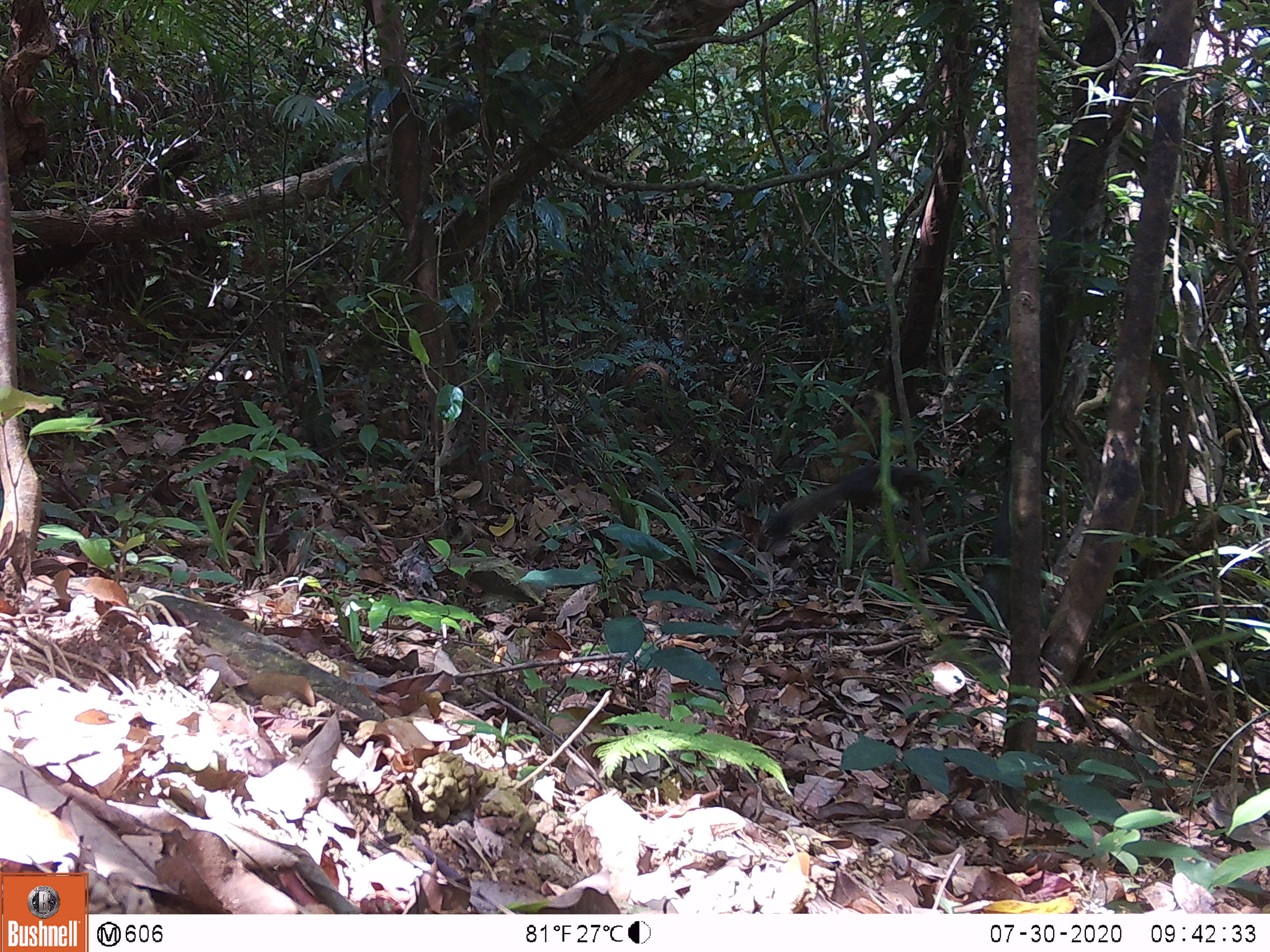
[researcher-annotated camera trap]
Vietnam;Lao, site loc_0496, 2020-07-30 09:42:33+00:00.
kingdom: Animalia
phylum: Chordata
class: Mammalia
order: Rodentia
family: Sciuridae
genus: Callosciurus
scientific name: Callosciurus erythraeus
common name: pallas's squirrel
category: pallass squirrel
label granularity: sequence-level